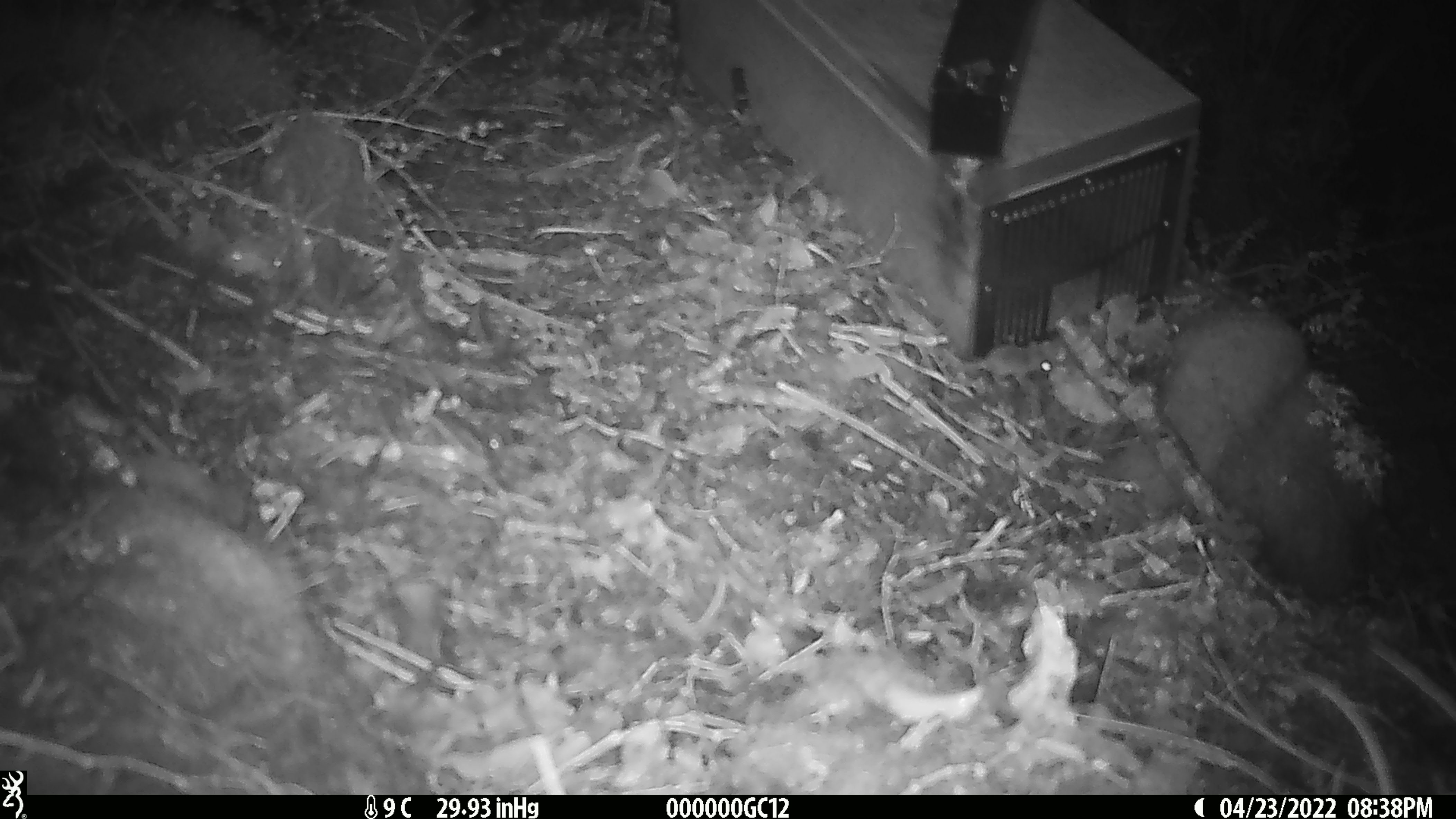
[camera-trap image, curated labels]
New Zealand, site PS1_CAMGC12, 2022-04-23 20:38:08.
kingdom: Animalia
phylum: Chordata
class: Mammalia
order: Rodentia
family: Muridae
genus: Mus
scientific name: Mus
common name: mouse